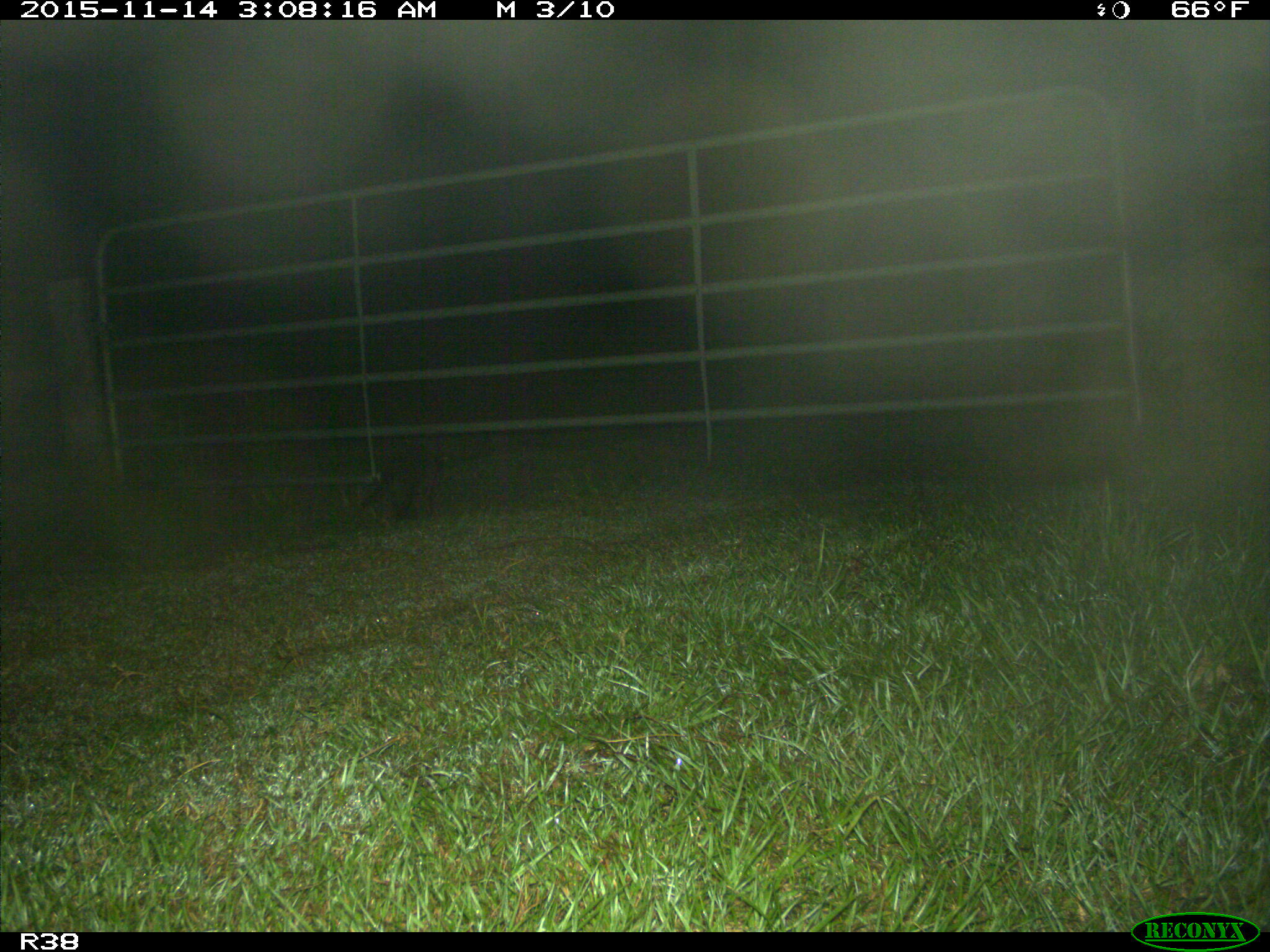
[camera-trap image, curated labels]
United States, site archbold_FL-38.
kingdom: Animalia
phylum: Chordata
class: Mammalia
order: Carnivora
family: Procyonidae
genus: Procyon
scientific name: Procyon lotor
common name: common raccoon